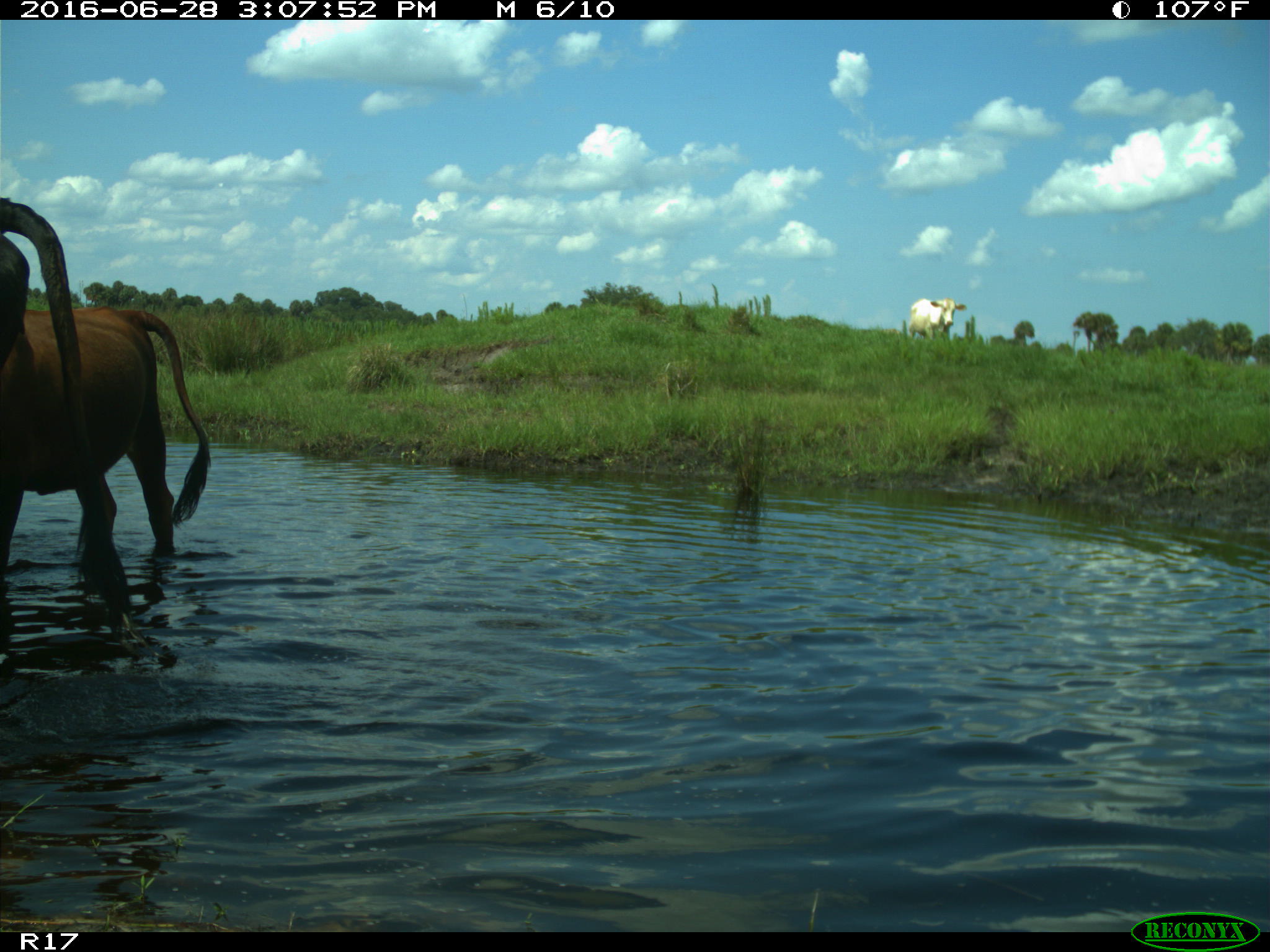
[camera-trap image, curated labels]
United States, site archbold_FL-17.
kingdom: Animalia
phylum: Chordata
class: Mammalia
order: Artiodactyla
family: Bovidae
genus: Bos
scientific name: Bos taurus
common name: domestic cow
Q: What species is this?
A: Bos taurus (domestic cow).